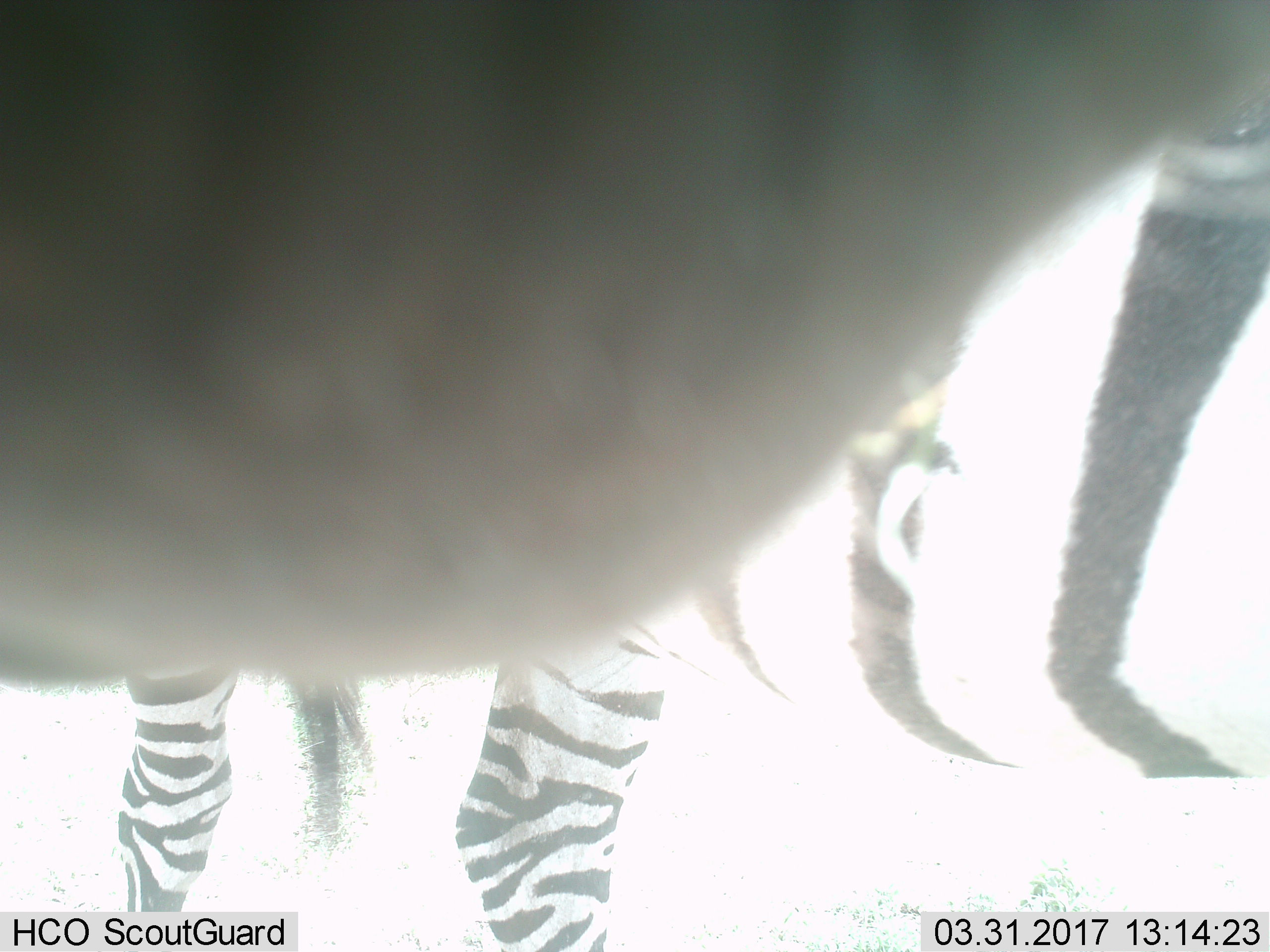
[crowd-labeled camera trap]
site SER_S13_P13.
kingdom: Animalia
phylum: Chordata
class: Mammalia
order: Perissodactyla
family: Equidae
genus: Equus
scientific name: Equus quagga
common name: plains zebra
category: zebraplains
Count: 2.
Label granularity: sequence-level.